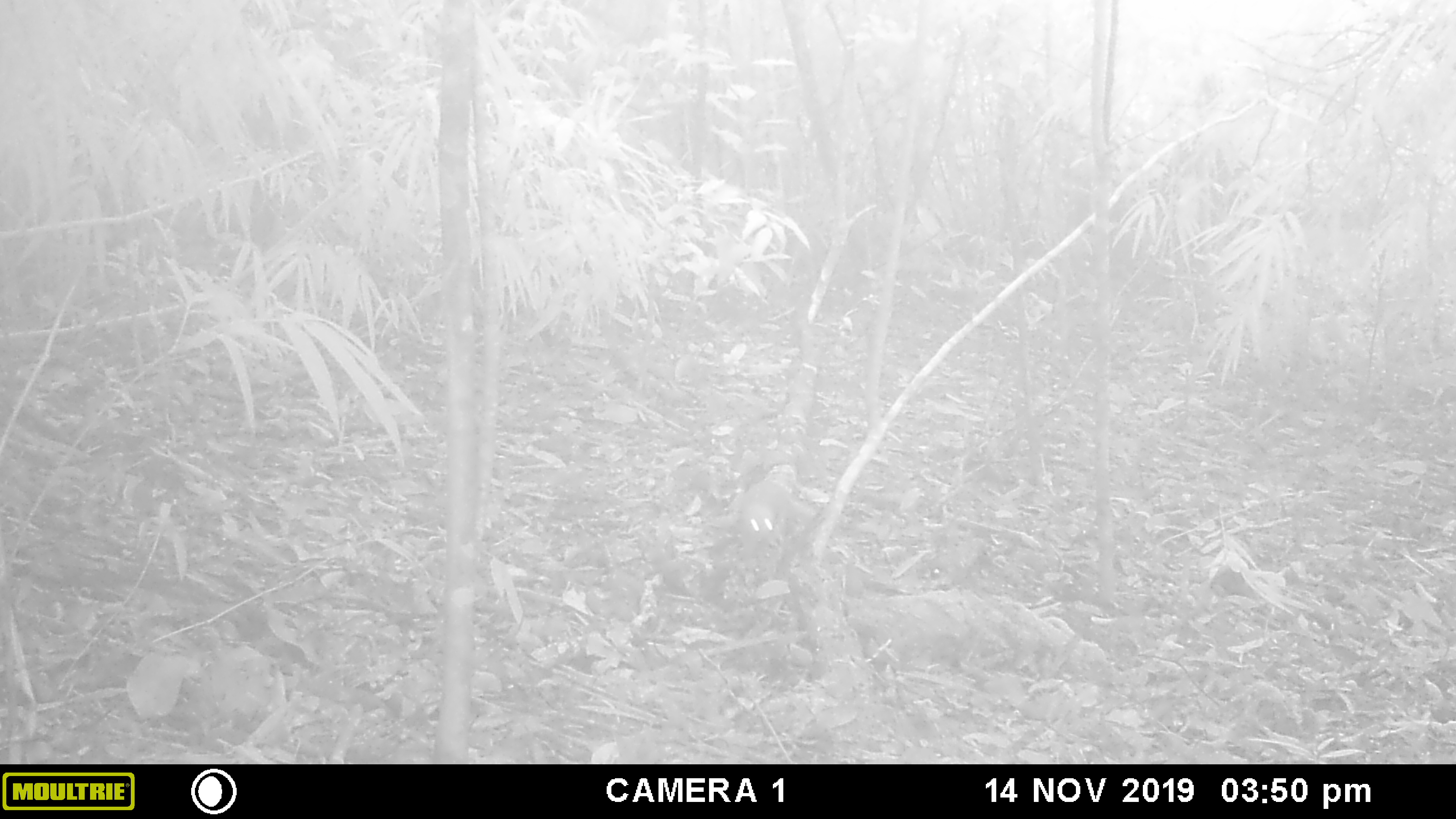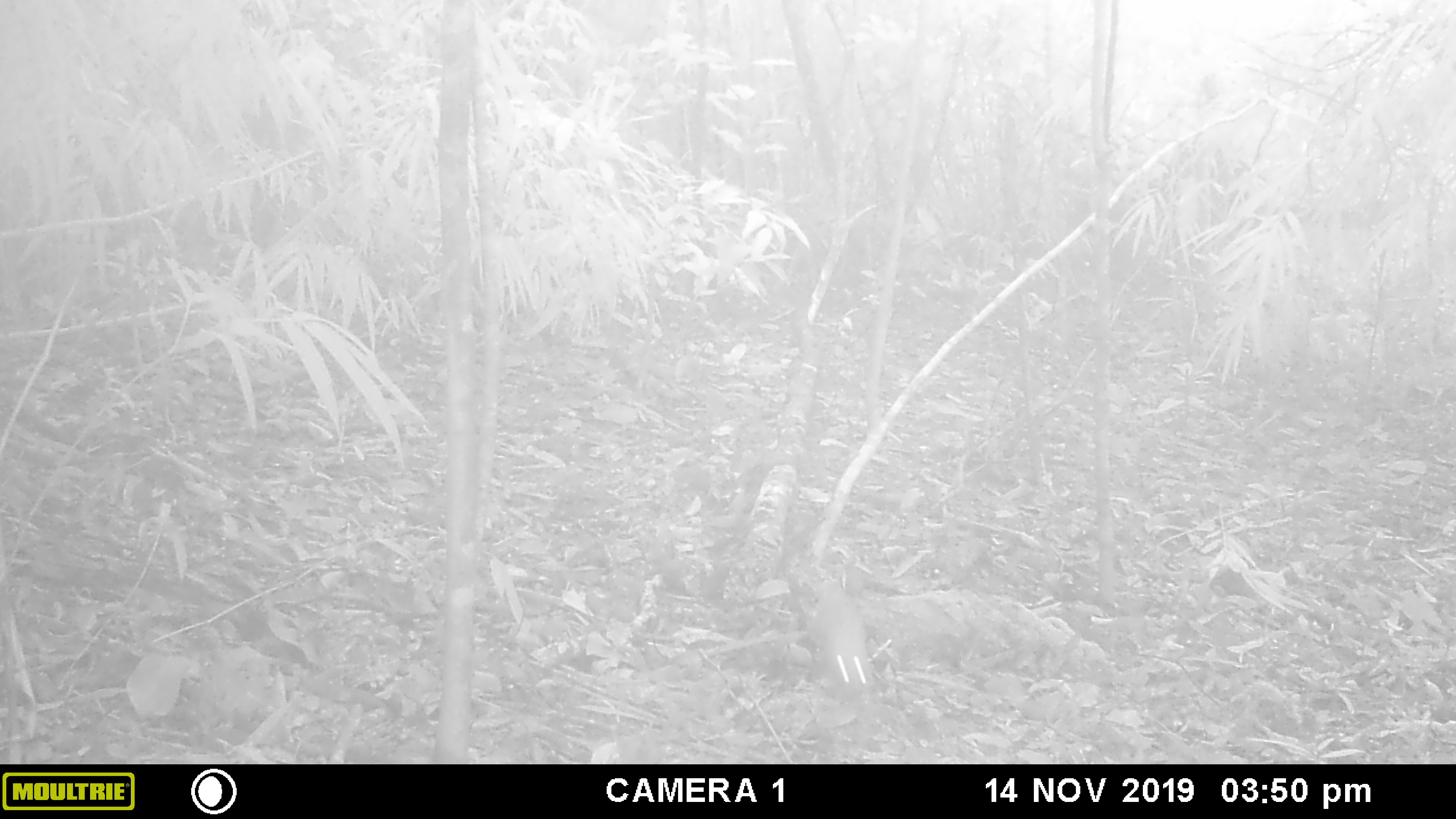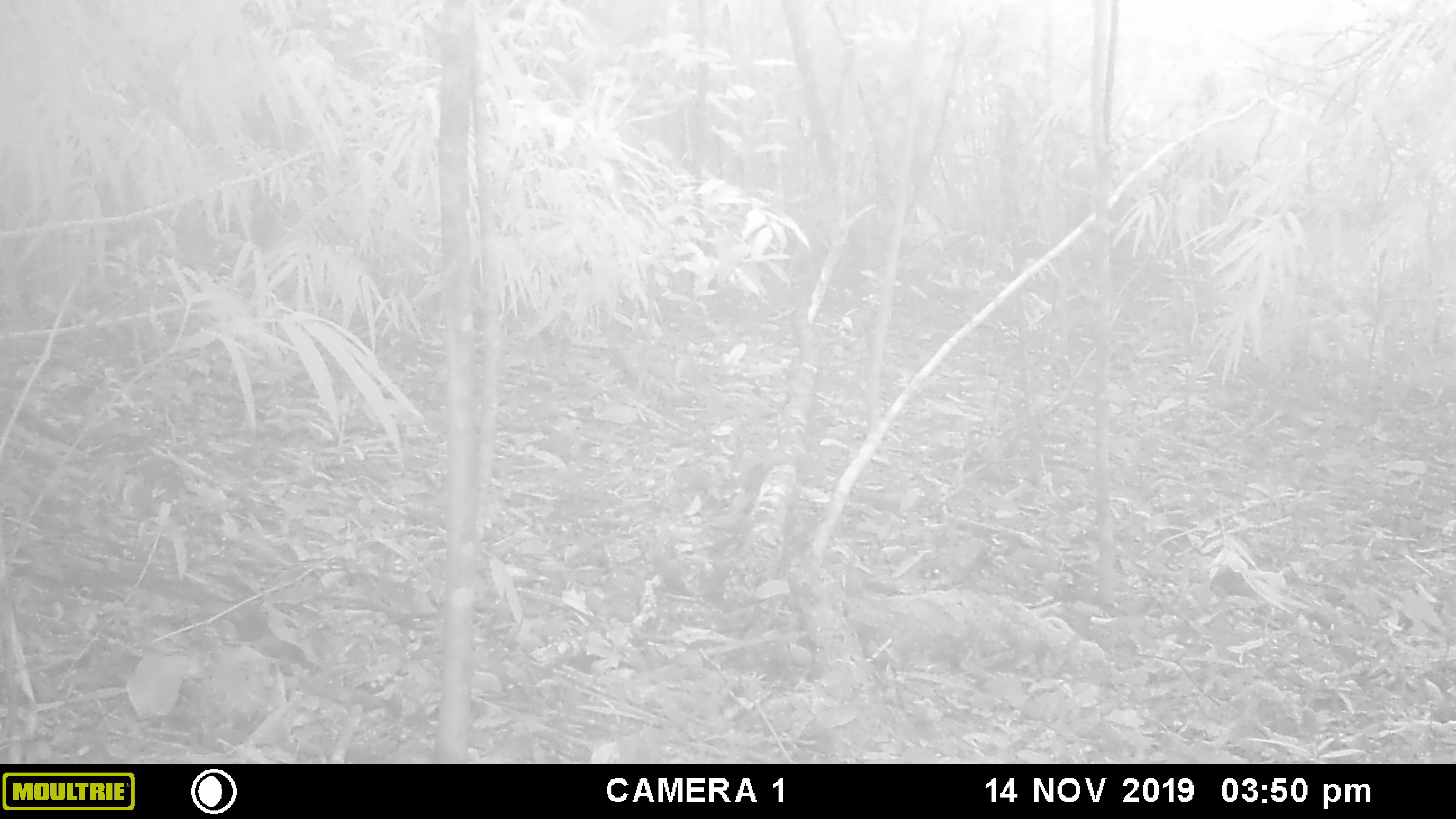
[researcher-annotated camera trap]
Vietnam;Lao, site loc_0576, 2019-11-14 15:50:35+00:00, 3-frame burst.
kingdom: Animalia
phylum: Chordata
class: Mammalia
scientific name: Mammalia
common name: mammal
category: unidentified small mammal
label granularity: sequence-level